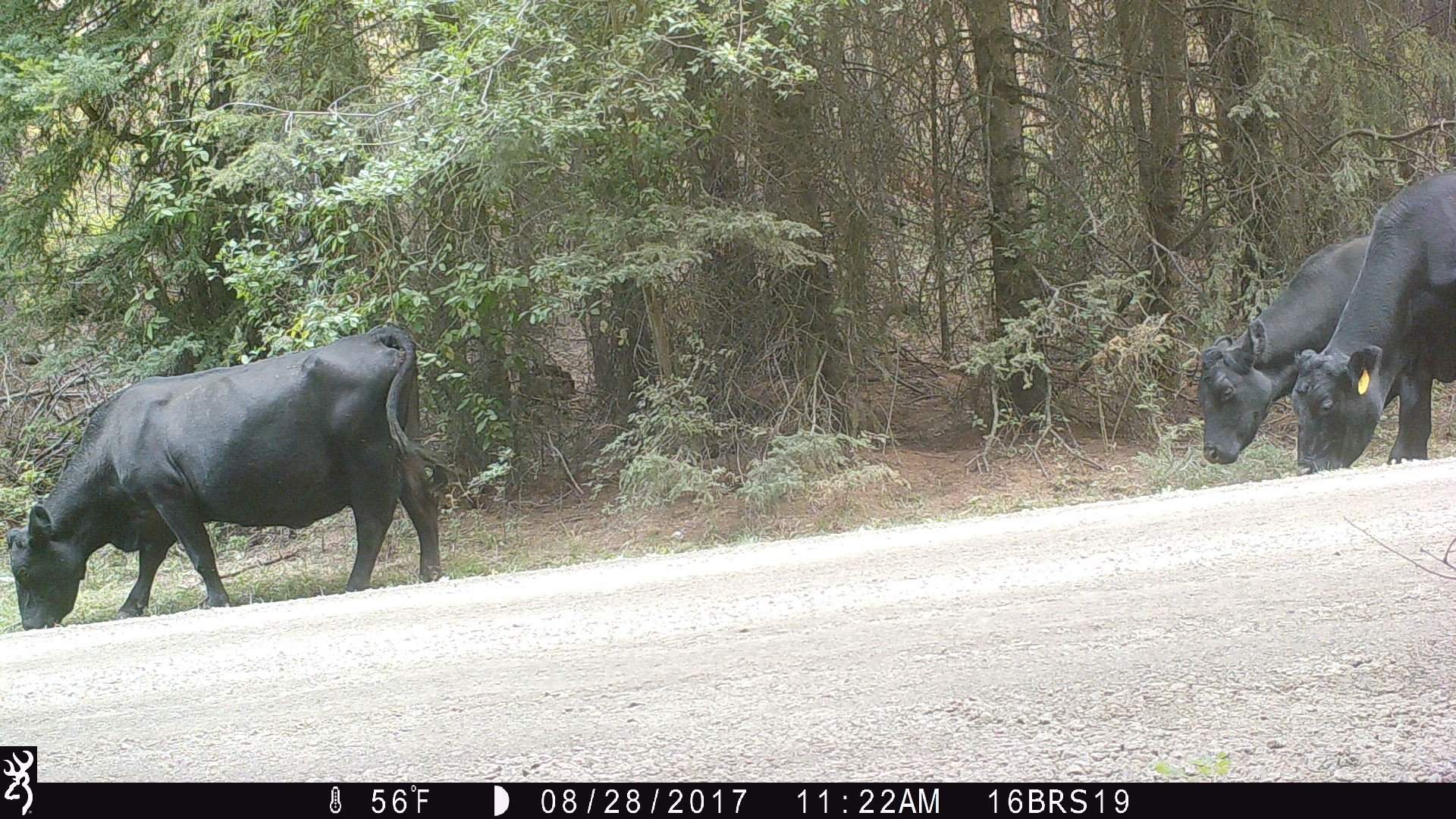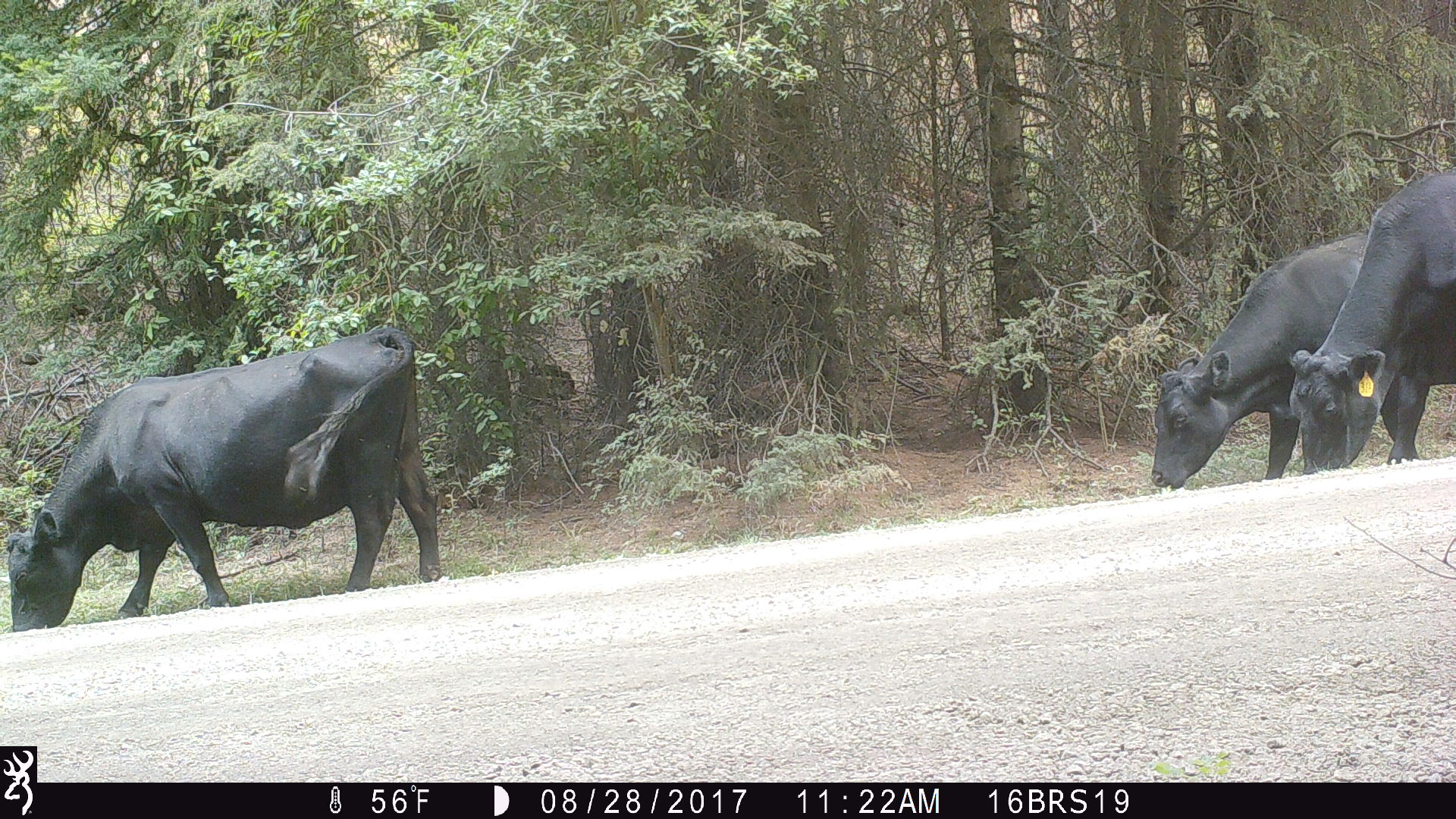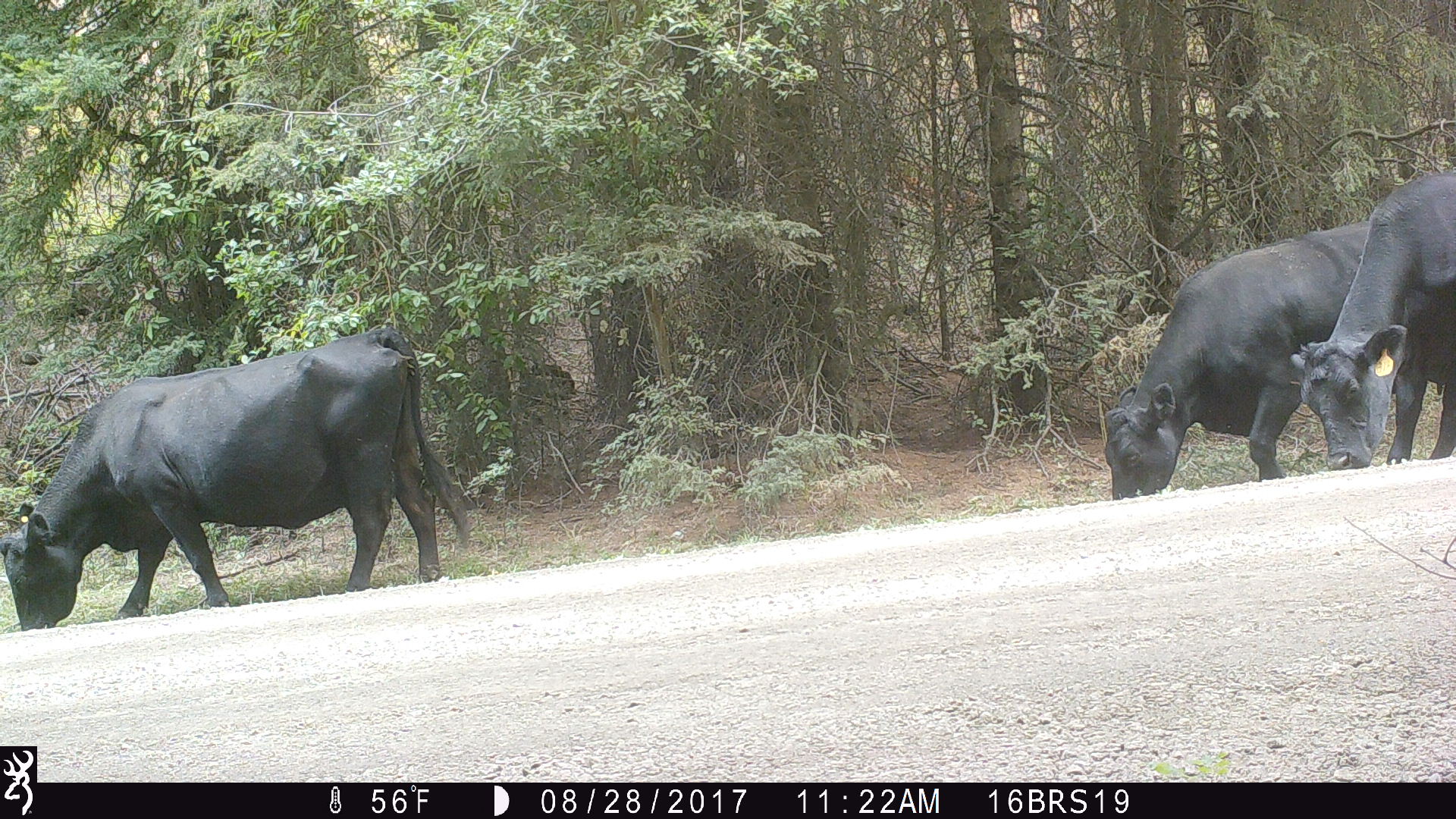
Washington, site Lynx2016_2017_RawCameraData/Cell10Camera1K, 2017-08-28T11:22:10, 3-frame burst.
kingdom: Animalia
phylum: Chordata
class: Mammalia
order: Artiodactyla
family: Bovidae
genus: Bos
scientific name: Bos taurus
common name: domestic cattle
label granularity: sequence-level